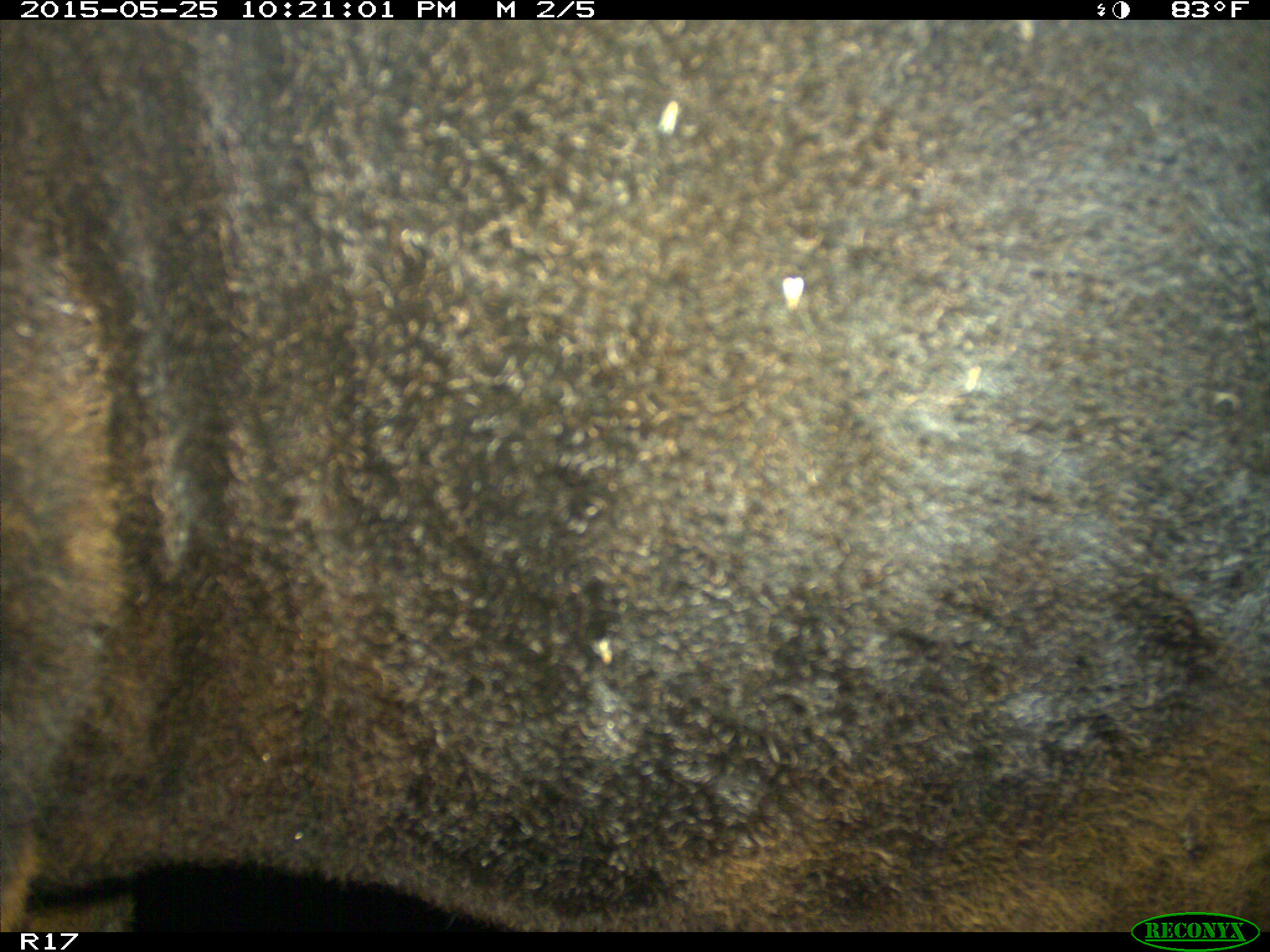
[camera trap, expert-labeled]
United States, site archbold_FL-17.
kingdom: Animalia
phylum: Chordata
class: Mammalia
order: Artiodactyla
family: Bovidae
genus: Bos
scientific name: Bos taurus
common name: domestic cow